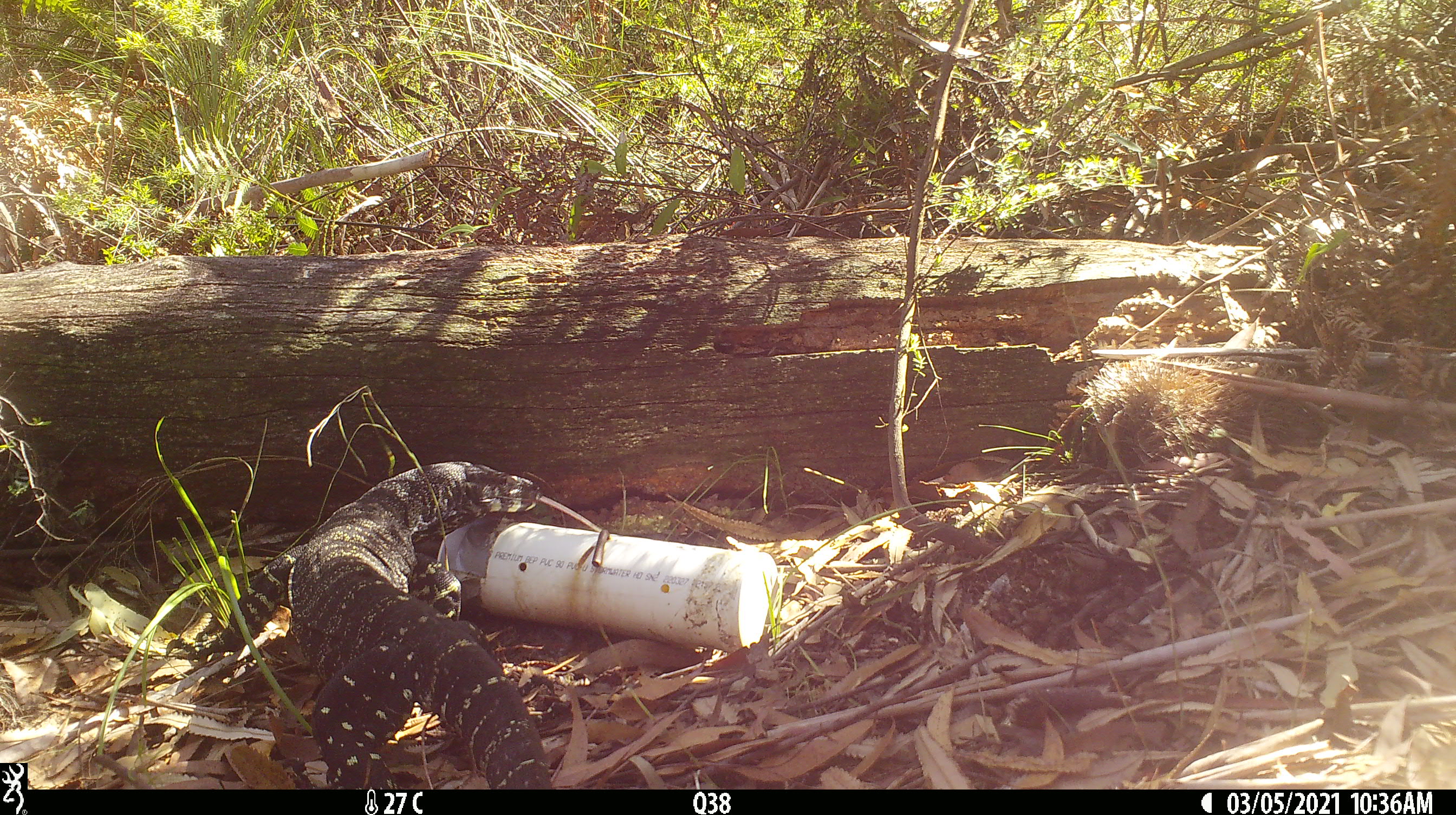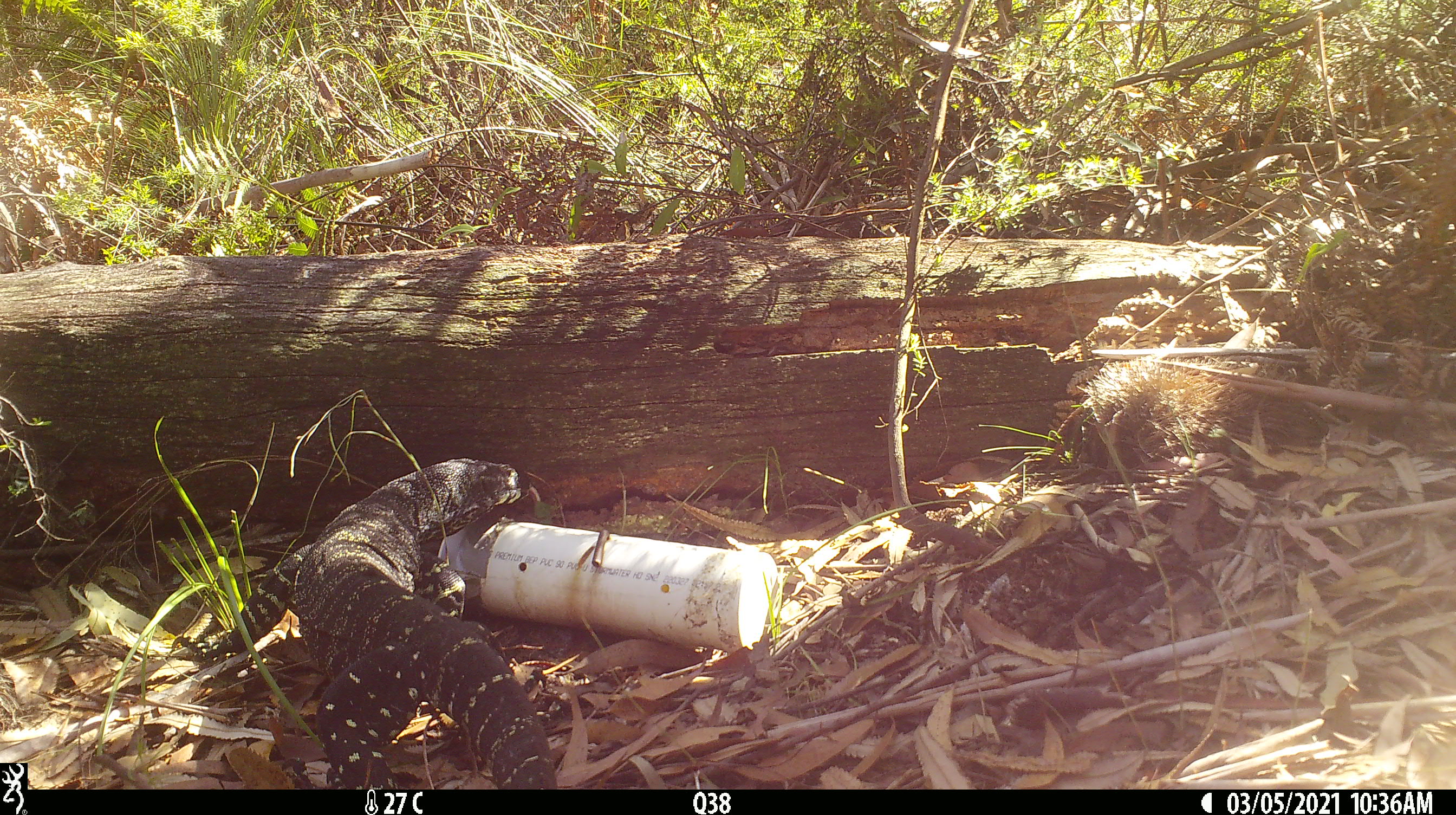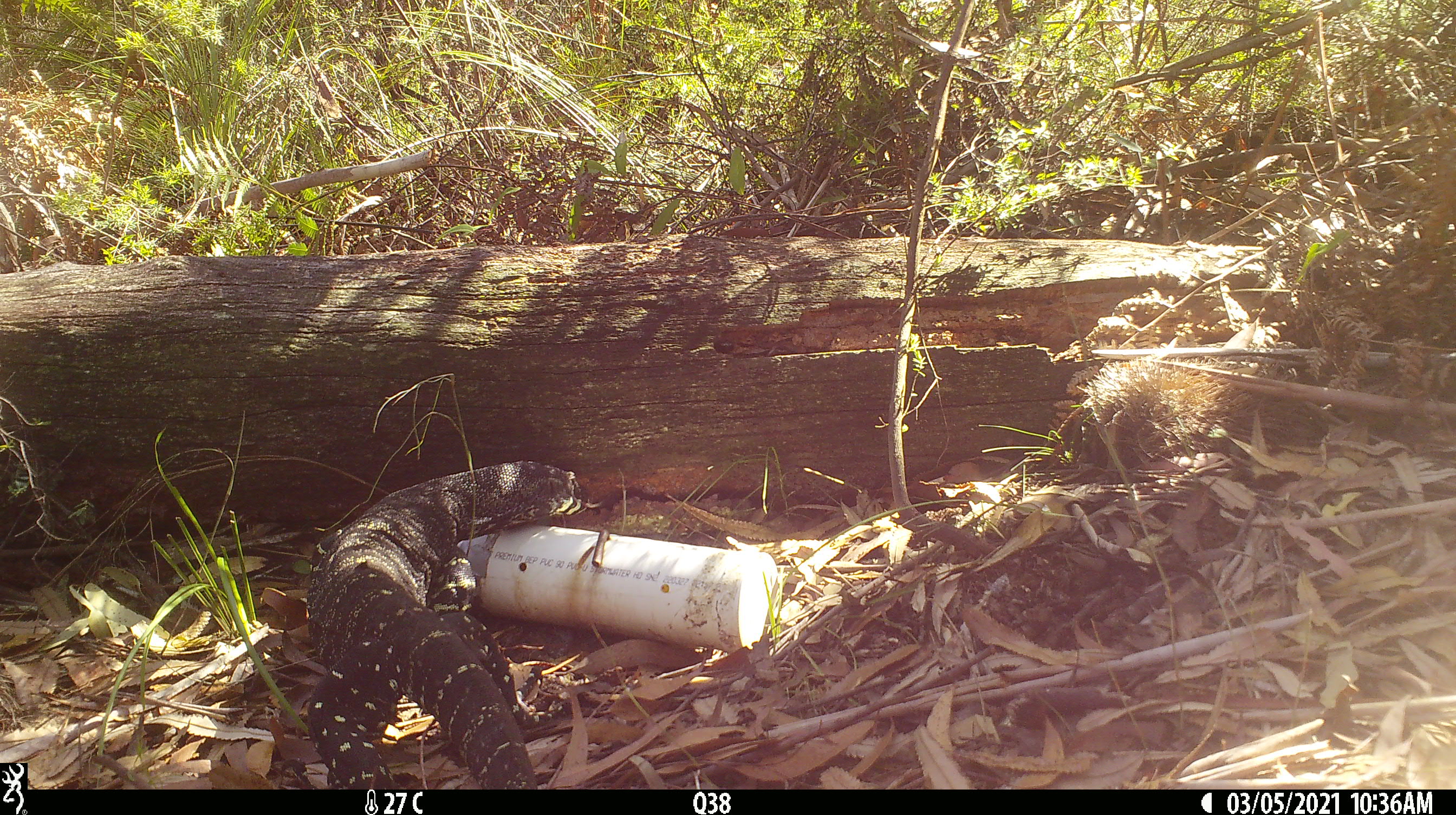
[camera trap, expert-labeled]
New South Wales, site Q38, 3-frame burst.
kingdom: Animalia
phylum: Chordata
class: Reptilia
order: Squamata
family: Varanidae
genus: Varanus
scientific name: Varanus varius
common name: lace monitor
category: goanna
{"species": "goanna (lace monitor) (Varanus varius)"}